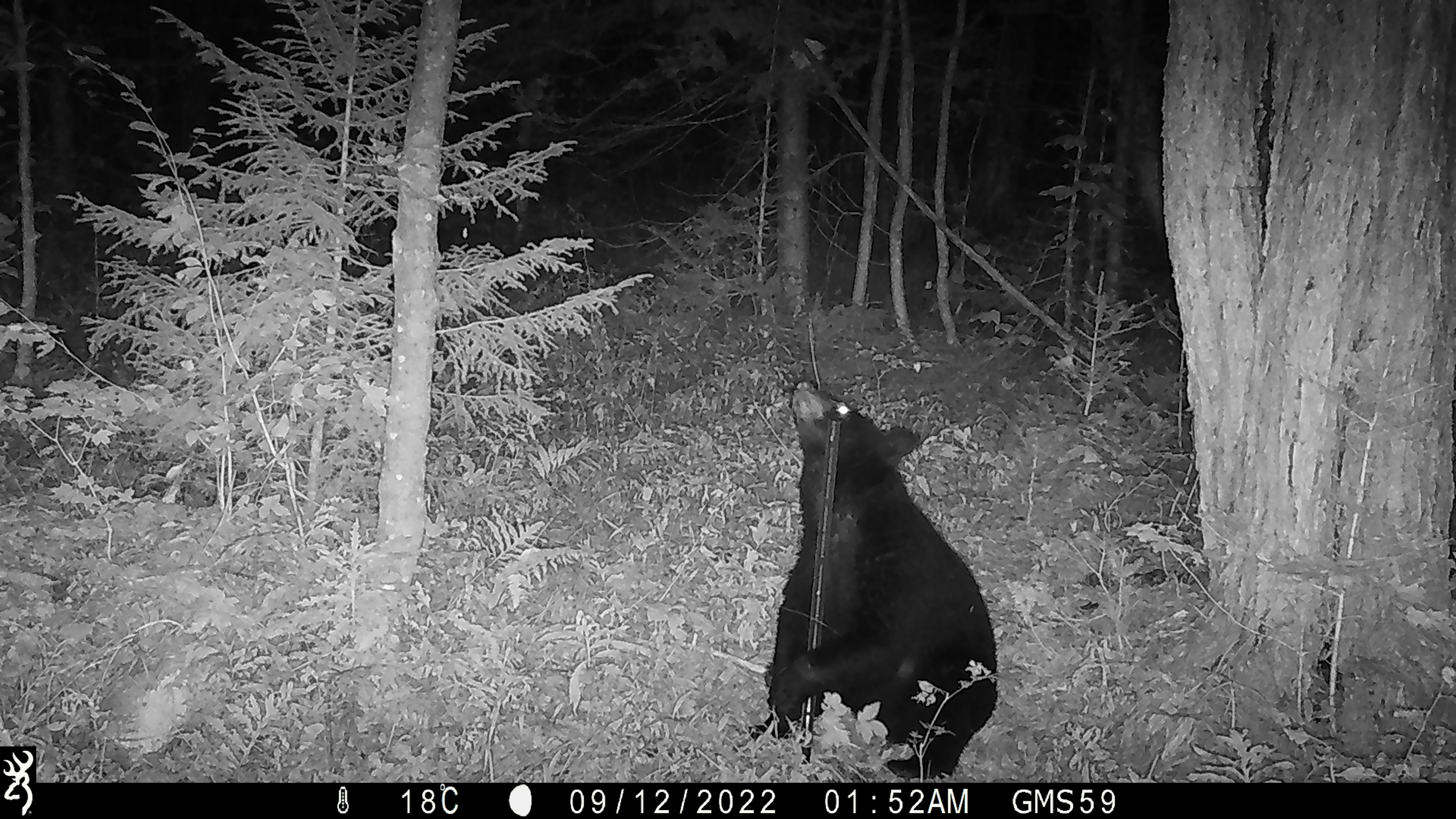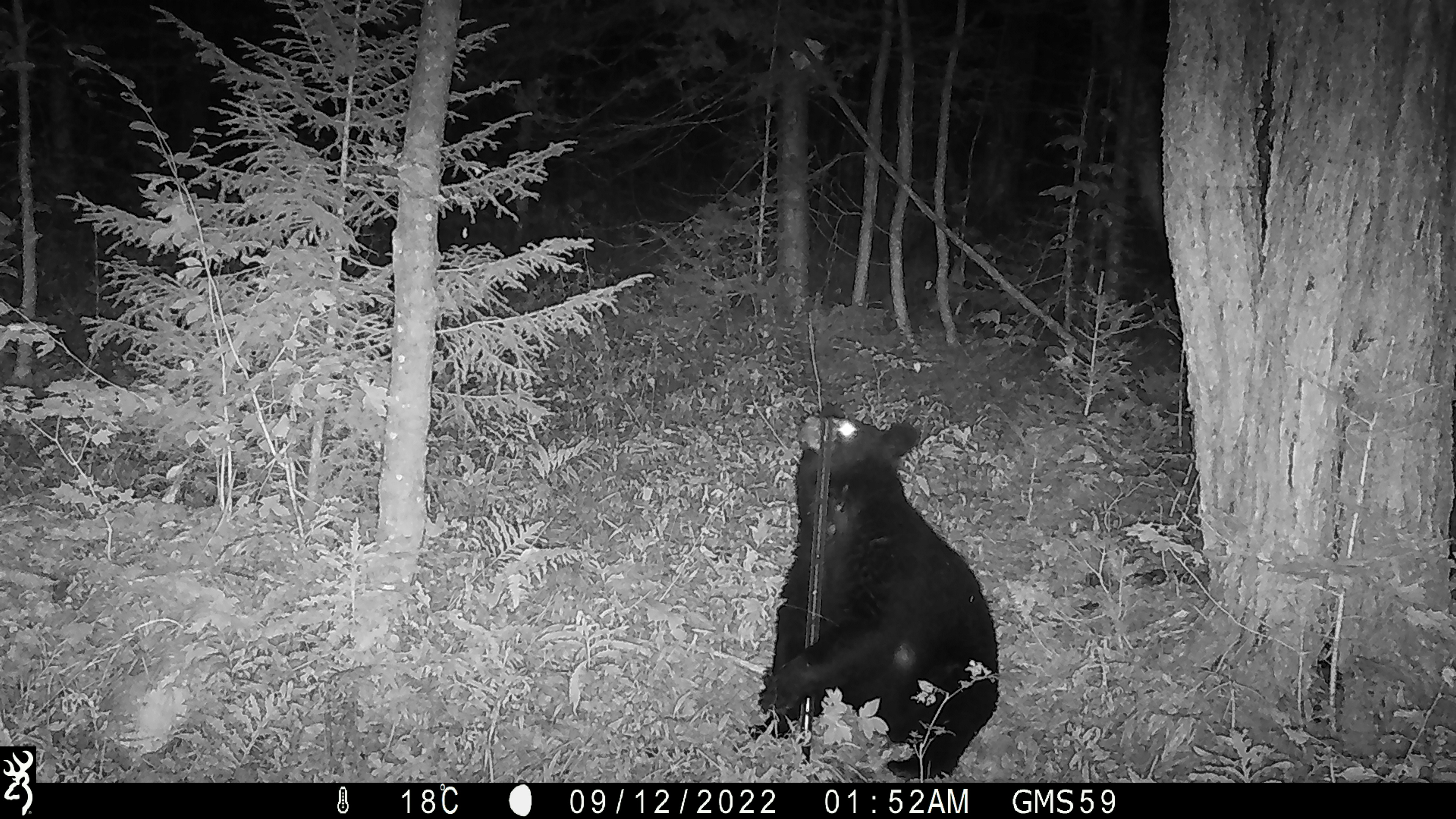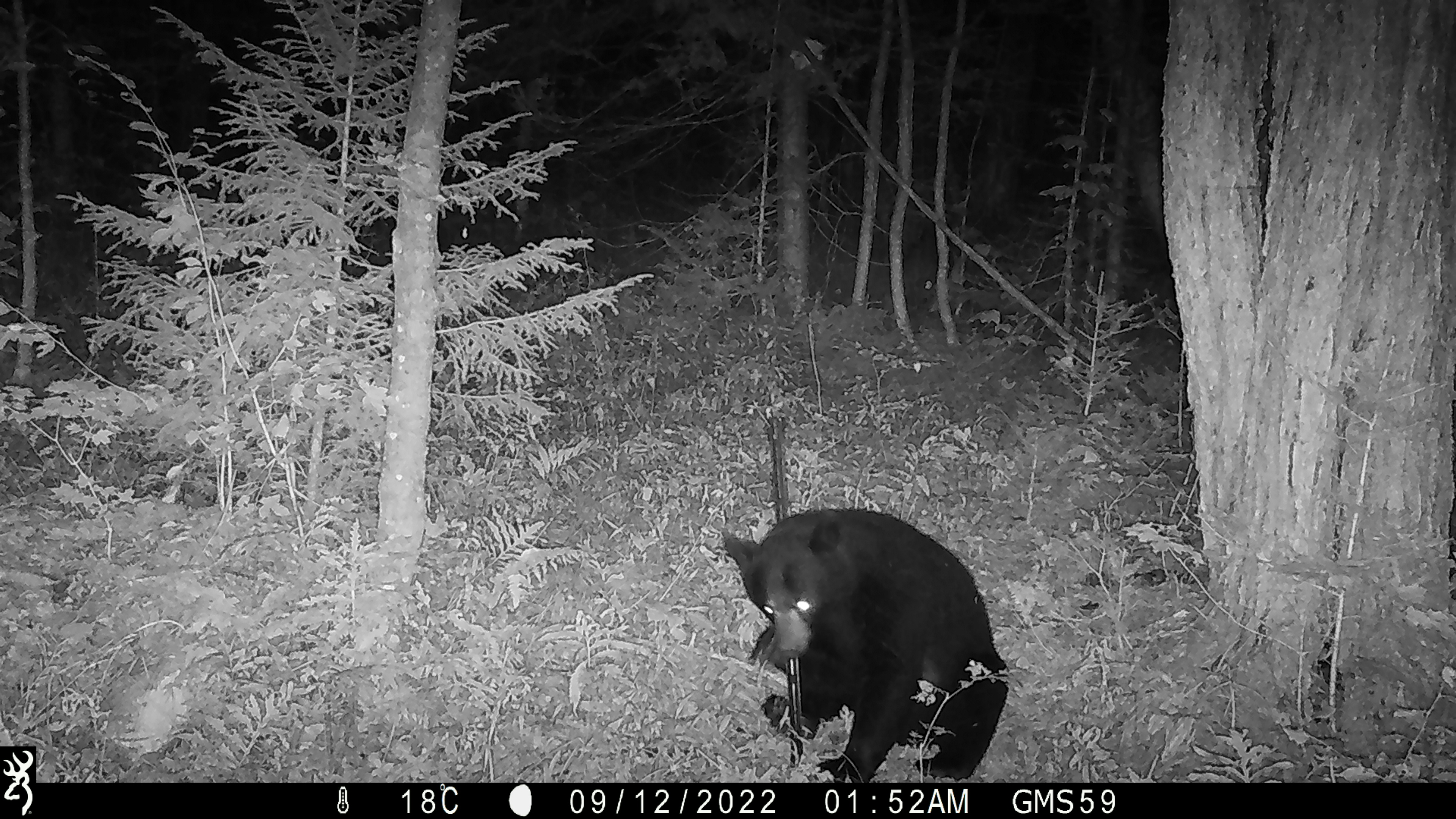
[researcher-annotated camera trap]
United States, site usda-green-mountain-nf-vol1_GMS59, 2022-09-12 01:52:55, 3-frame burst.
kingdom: Animalia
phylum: Chordata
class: Mammalia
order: Carnivora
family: Ursidae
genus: Ursus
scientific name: Ursus americanus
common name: black bear